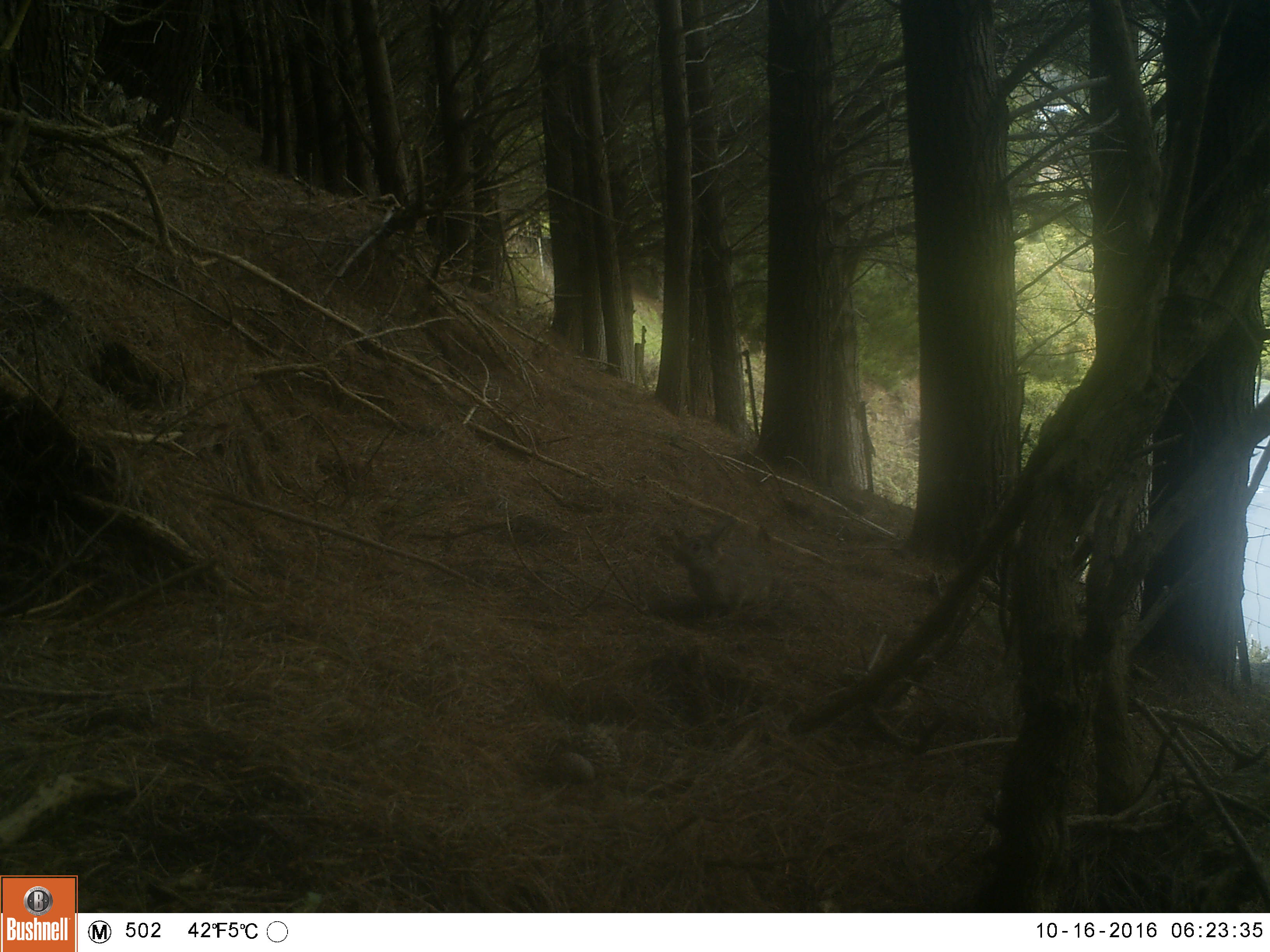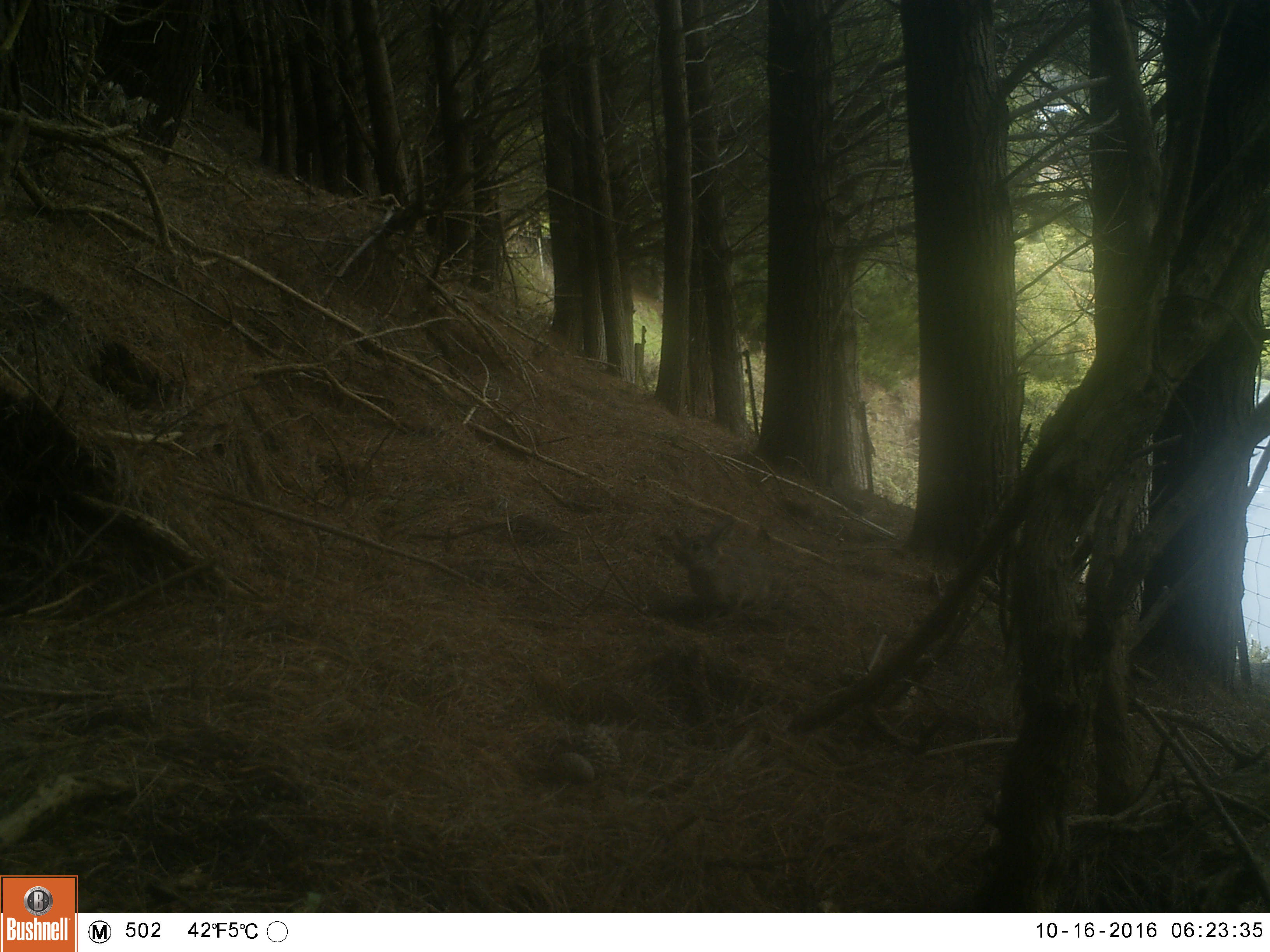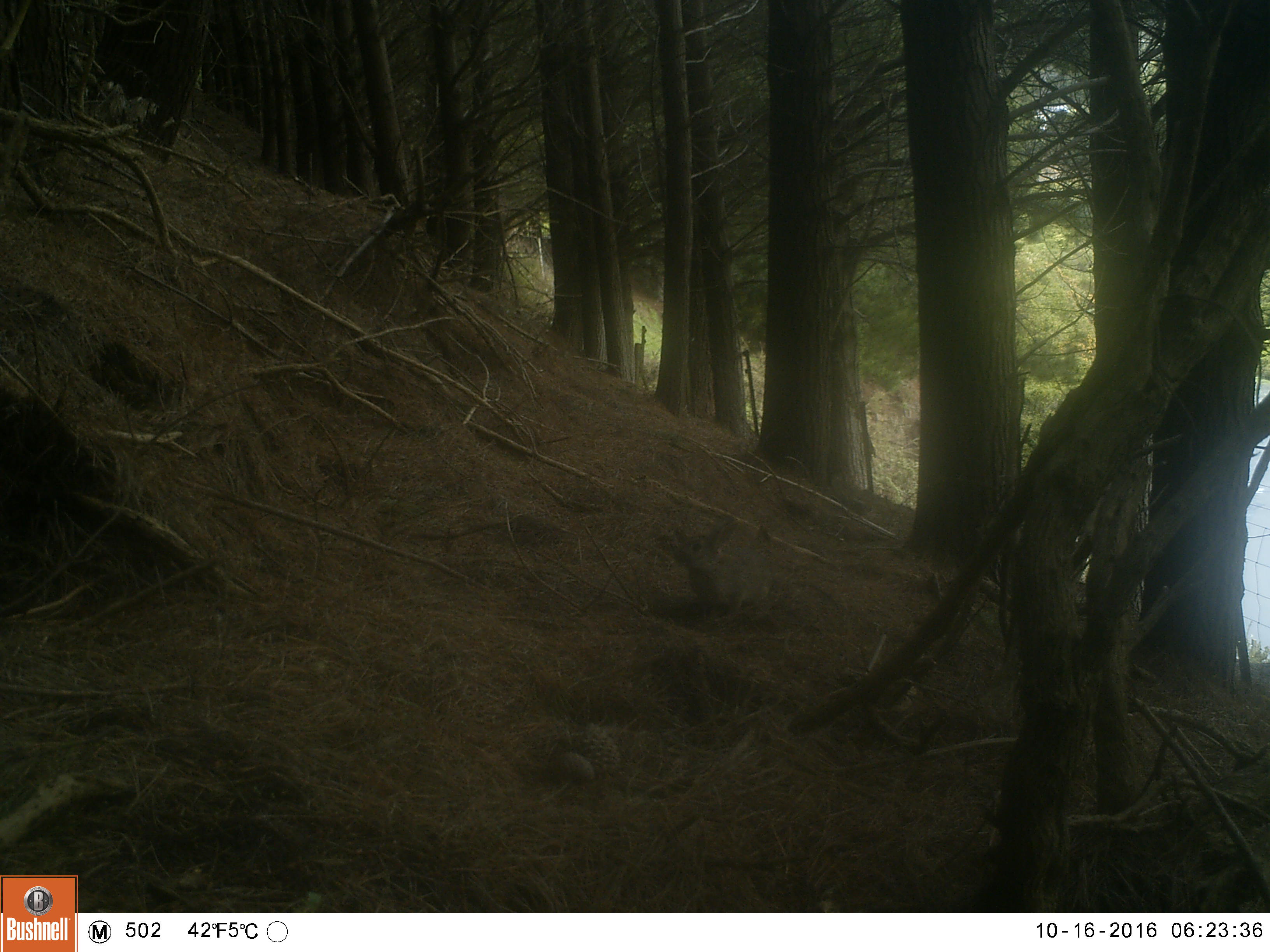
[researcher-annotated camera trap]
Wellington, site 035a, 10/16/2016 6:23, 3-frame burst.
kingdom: Animalia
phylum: Chordata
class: Mammalia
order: Lagomorpha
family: Leporidae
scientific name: Leporidae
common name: rabbit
Rabbit (Leporidae).